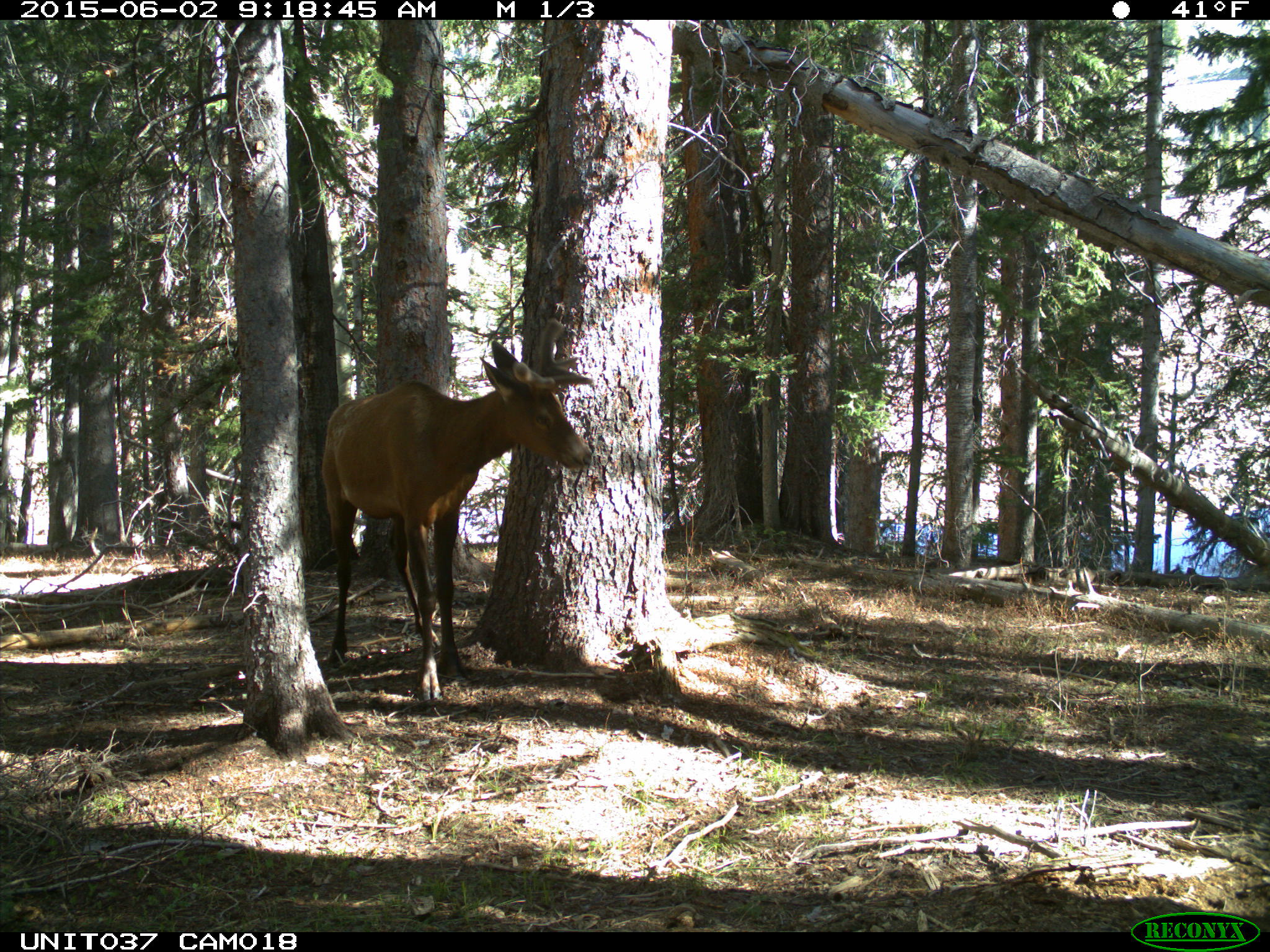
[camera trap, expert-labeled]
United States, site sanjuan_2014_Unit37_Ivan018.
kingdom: Animalia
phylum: Chordata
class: Mammalia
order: Artiodactyla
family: Cervidae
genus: Cervus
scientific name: Cervus elaphus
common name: red deer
Cervus elaphus (red deer).